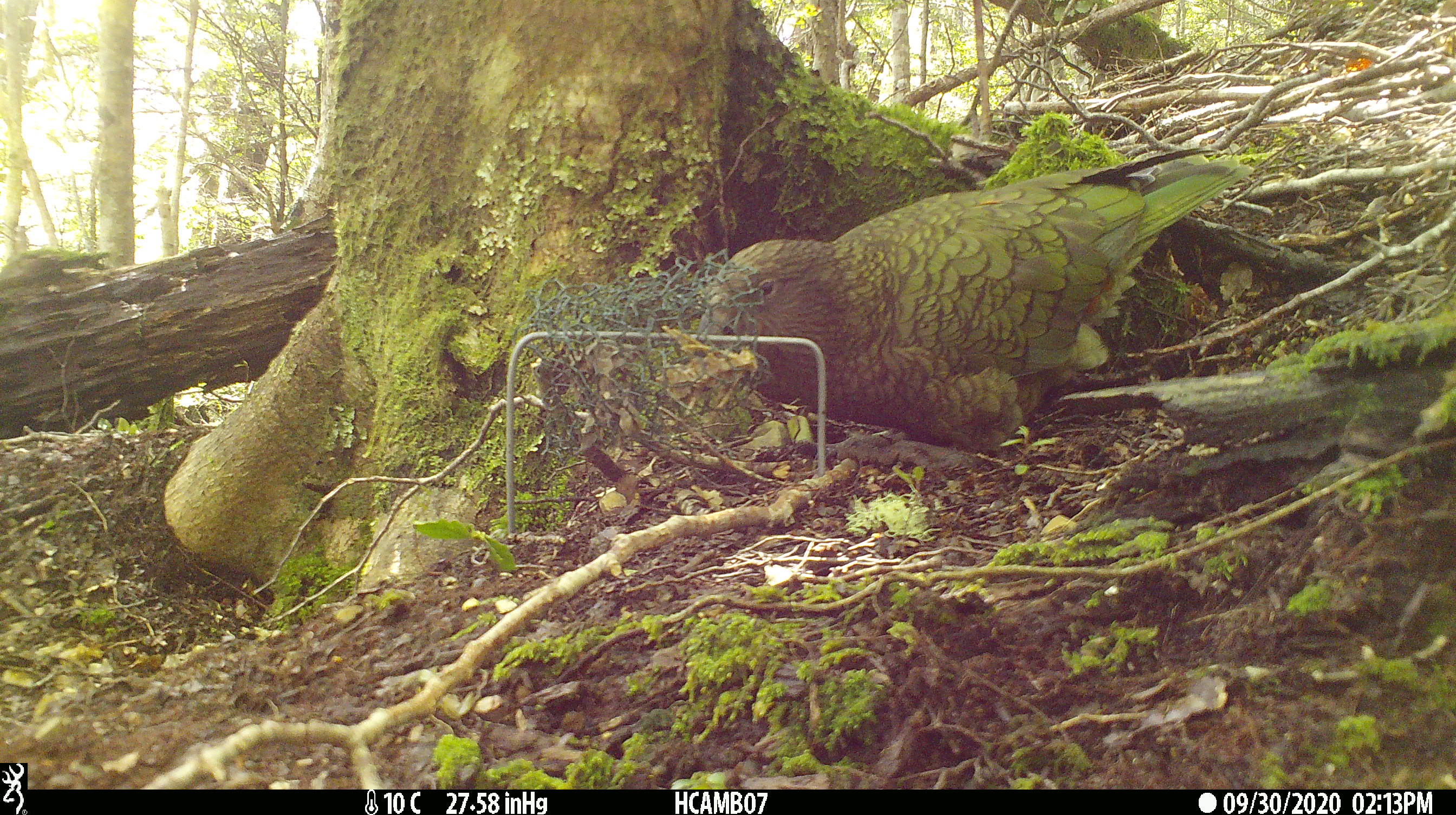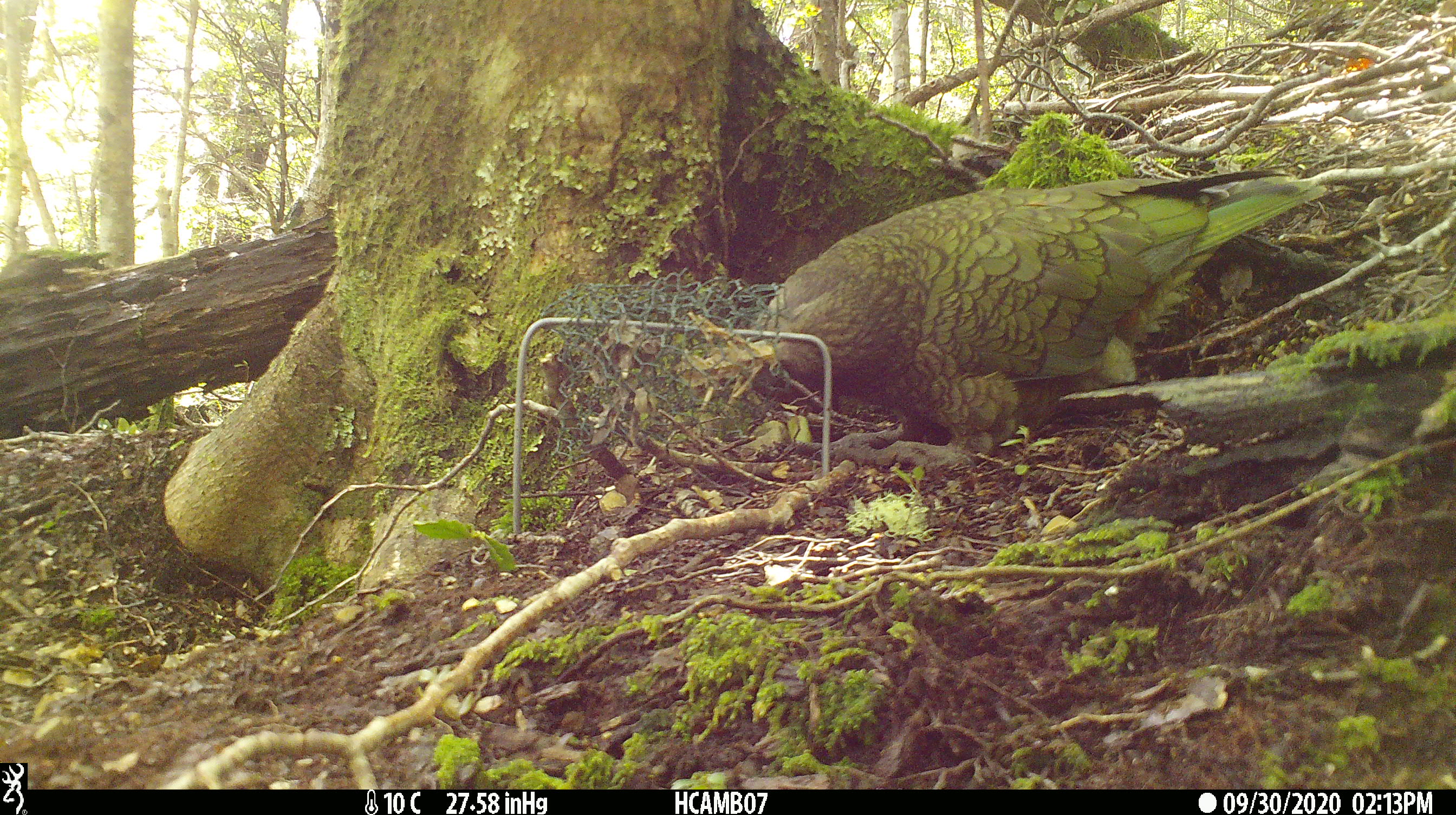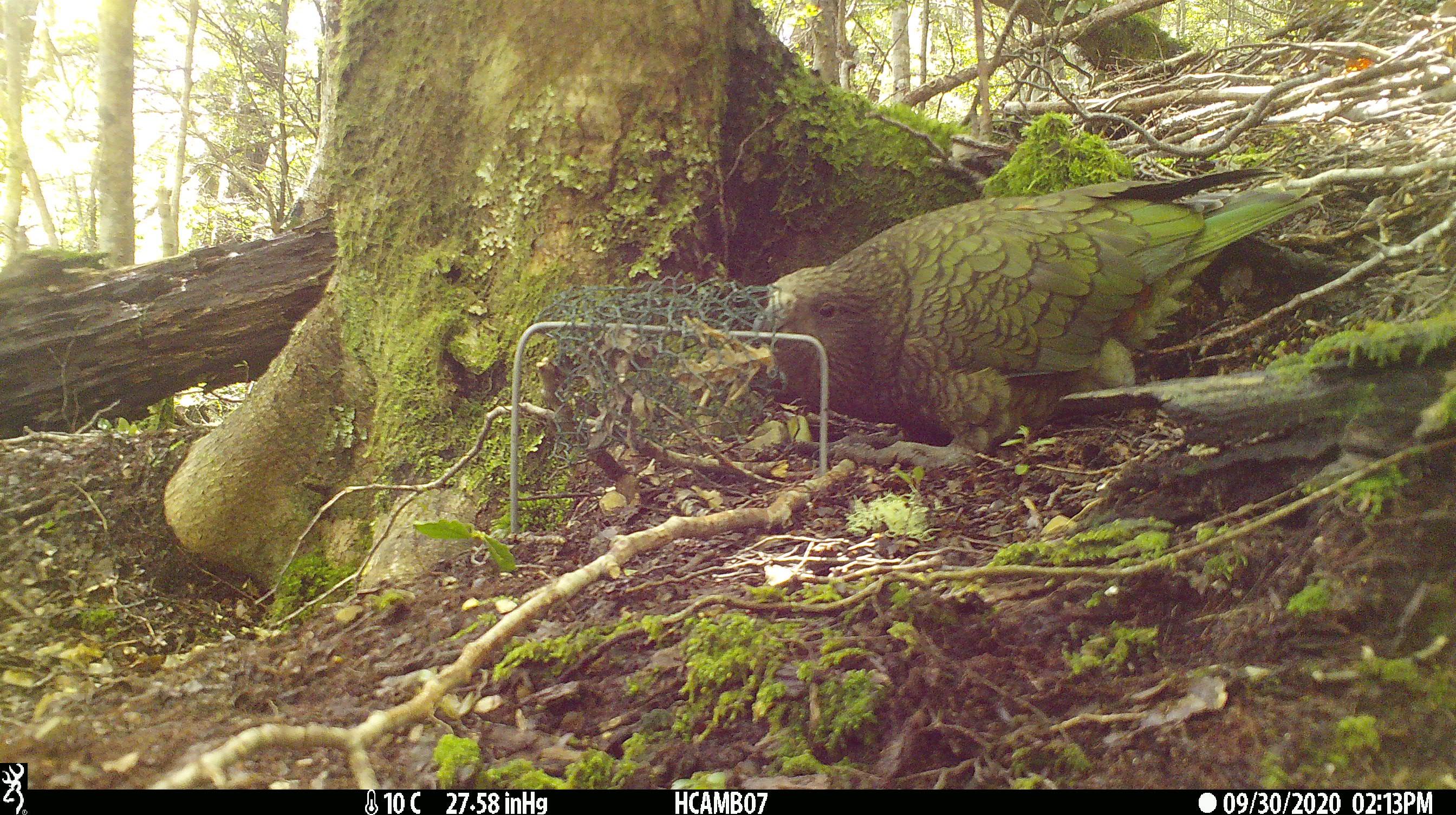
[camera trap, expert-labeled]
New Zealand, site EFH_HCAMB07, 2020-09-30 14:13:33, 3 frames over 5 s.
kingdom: Animalia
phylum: Chordata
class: Aves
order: Psittaciformes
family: Strigopidae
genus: Nestor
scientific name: Nestor notabilis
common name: kea